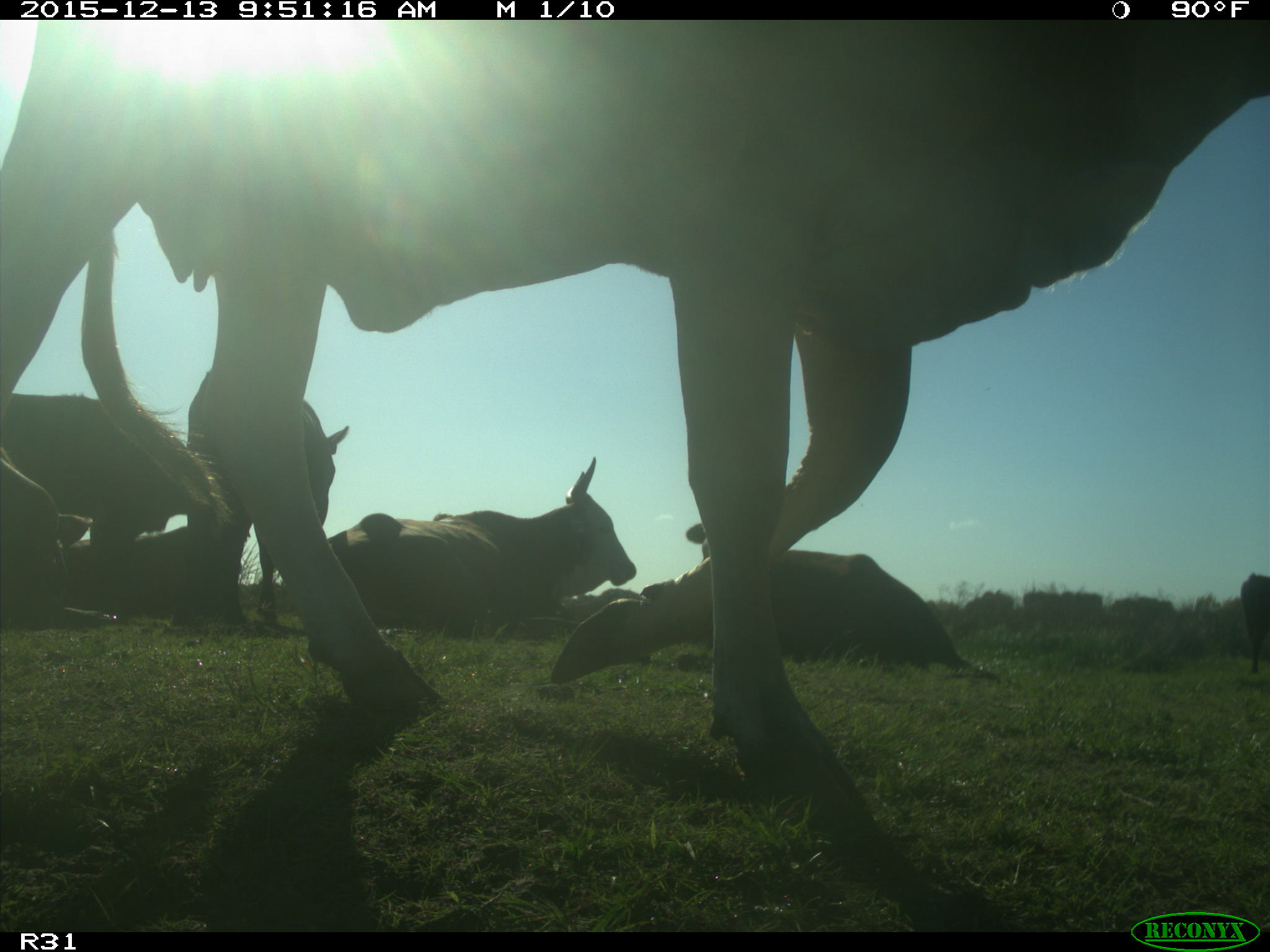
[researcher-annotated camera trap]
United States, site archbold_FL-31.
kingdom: Animalia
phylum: Chordata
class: Mammalia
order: Artiodactyla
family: Bovidae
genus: Bos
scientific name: Bos taurus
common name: domestic cow